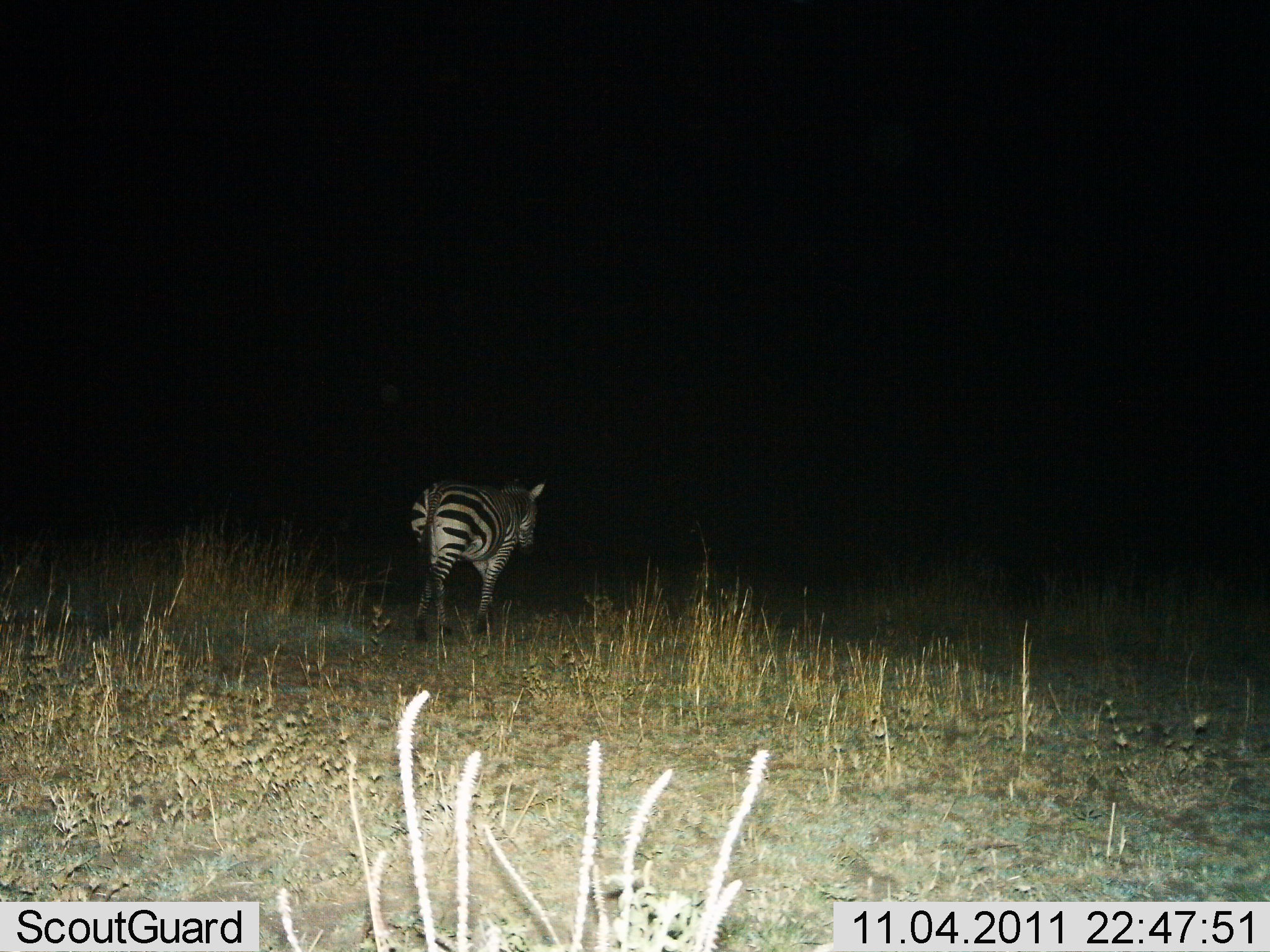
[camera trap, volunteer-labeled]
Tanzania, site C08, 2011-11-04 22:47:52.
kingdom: Animalia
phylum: Chordata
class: Mammalia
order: Perissodactyla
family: Equidae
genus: Equus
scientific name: Equus quagga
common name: plains zebra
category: zebra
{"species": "zebra (plains zebra) (Equus quagga)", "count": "1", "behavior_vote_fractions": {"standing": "9%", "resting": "0%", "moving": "91%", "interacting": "0%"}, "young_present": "0%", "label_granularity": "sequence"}